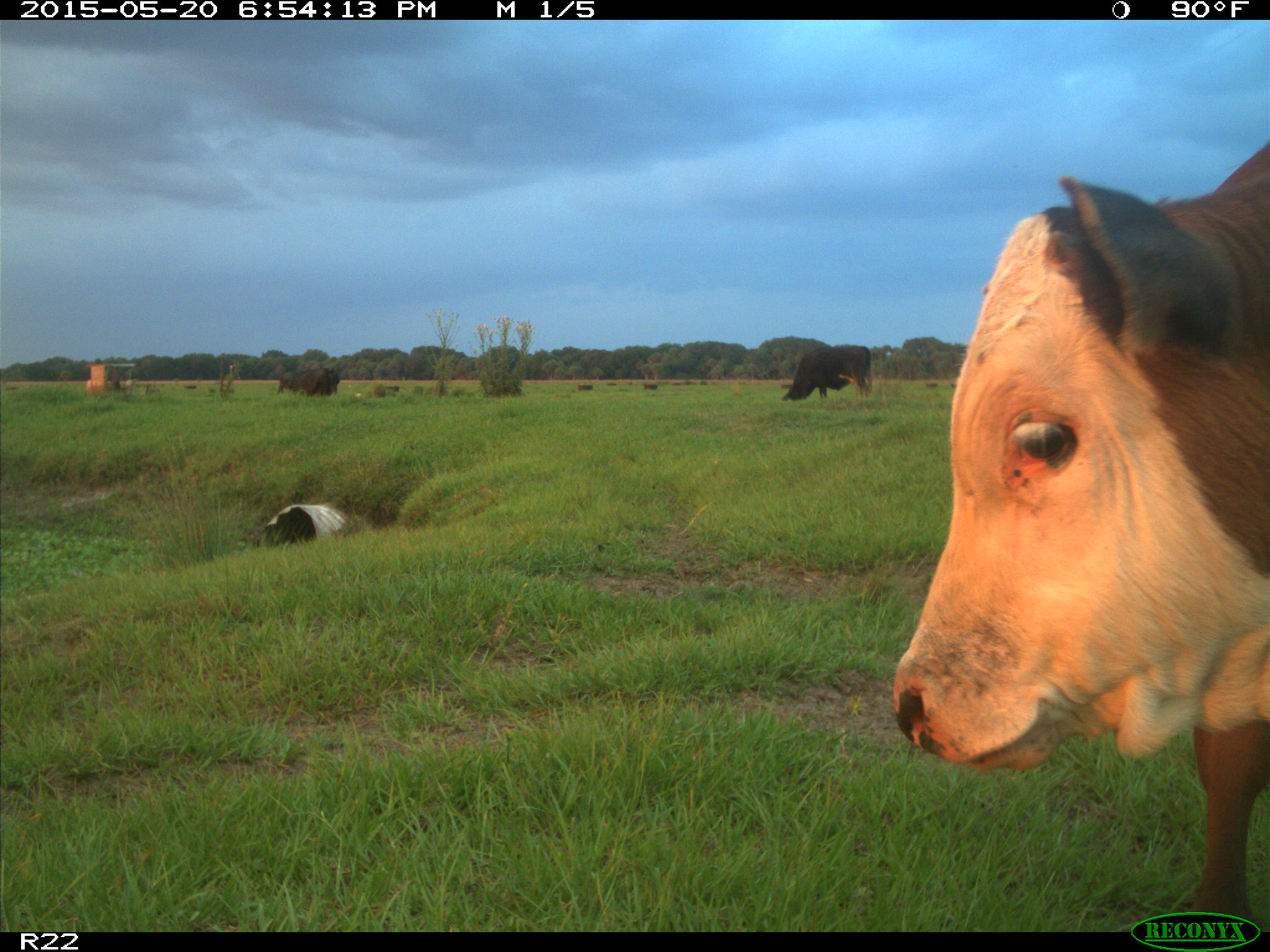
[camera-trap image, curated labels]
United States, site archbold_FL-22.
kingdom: Animalia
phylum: Chordata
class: Mammalia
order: Artiodactyla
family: Bovidae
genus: Bos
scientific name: Bos taurus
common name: domestic cow